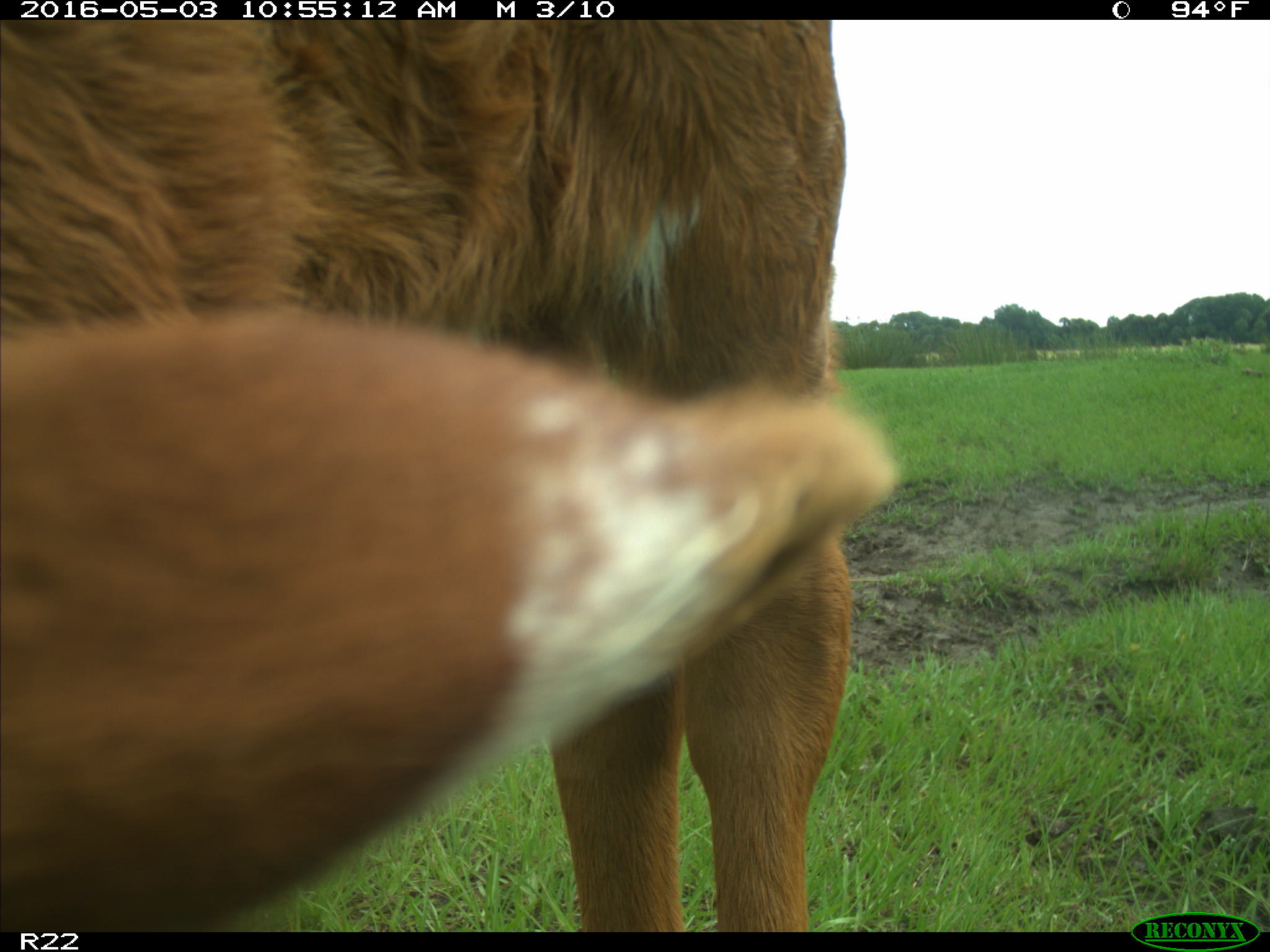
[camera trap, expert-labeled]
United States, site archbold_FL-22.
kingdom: Animalia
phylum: Chordata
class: Mammalia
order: Artiodactyla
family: Bovidae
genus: Bos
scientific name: Bos taurus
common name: domestic cow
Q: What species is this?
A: Bos taurus (domestic cow).